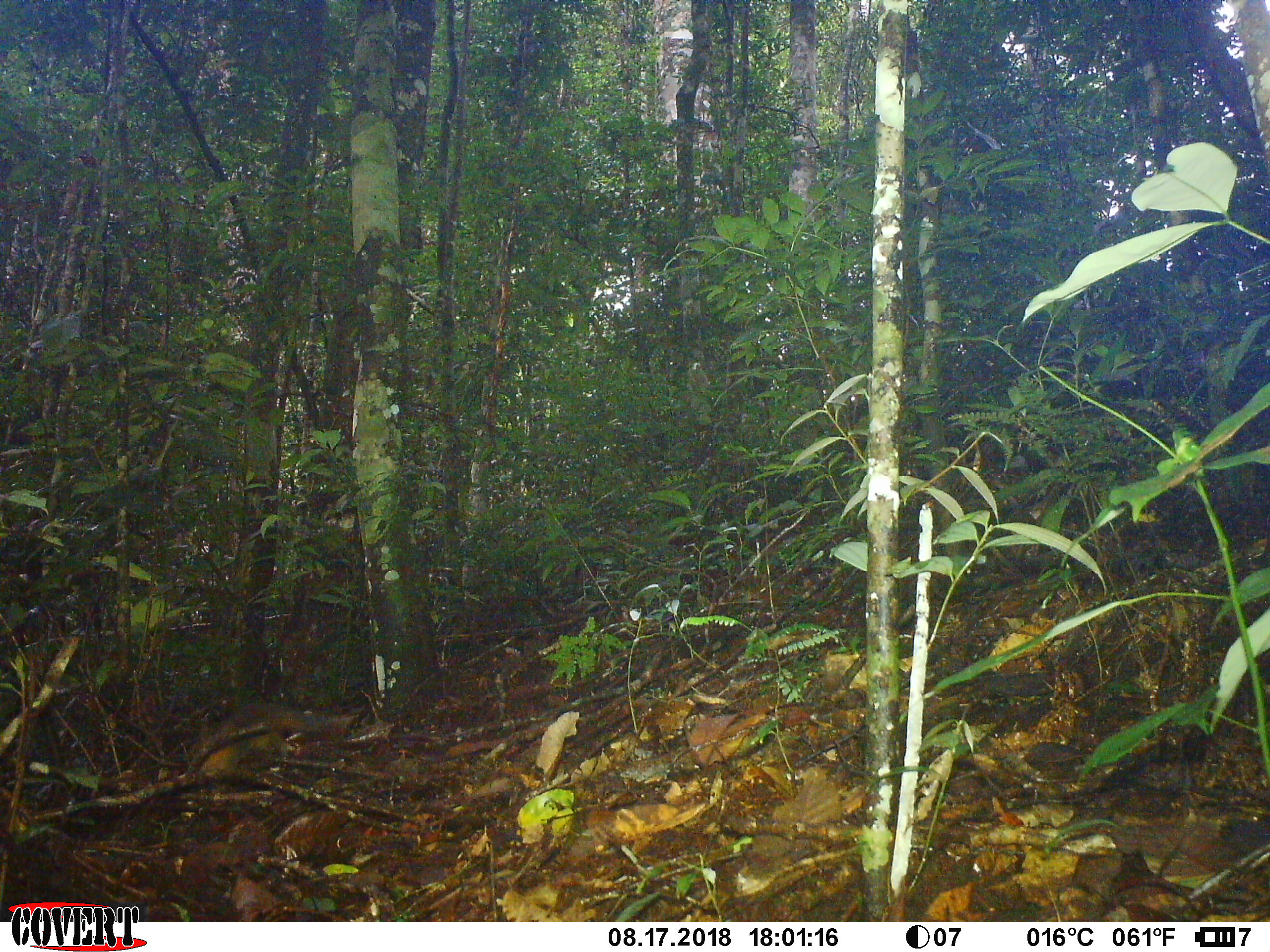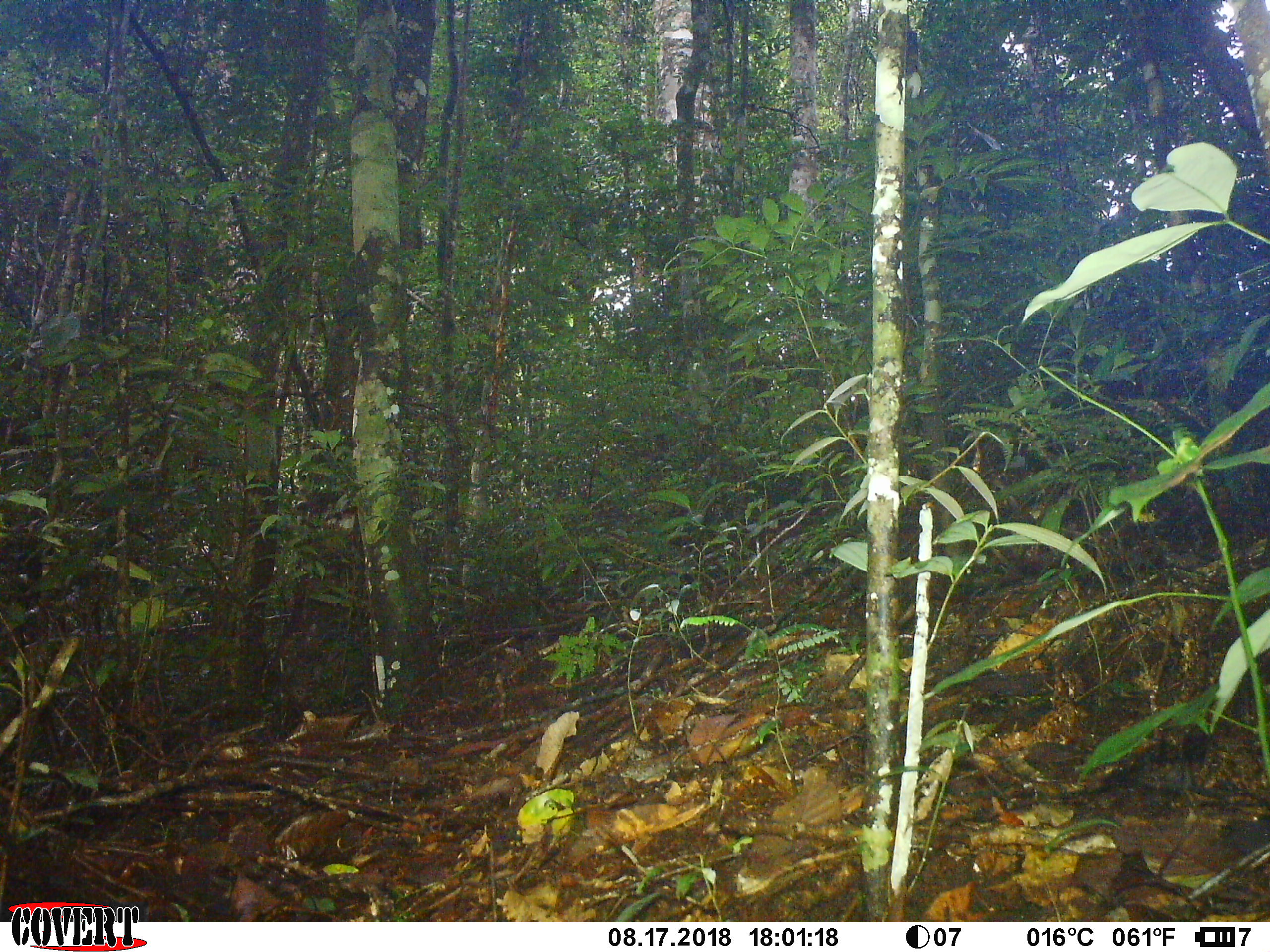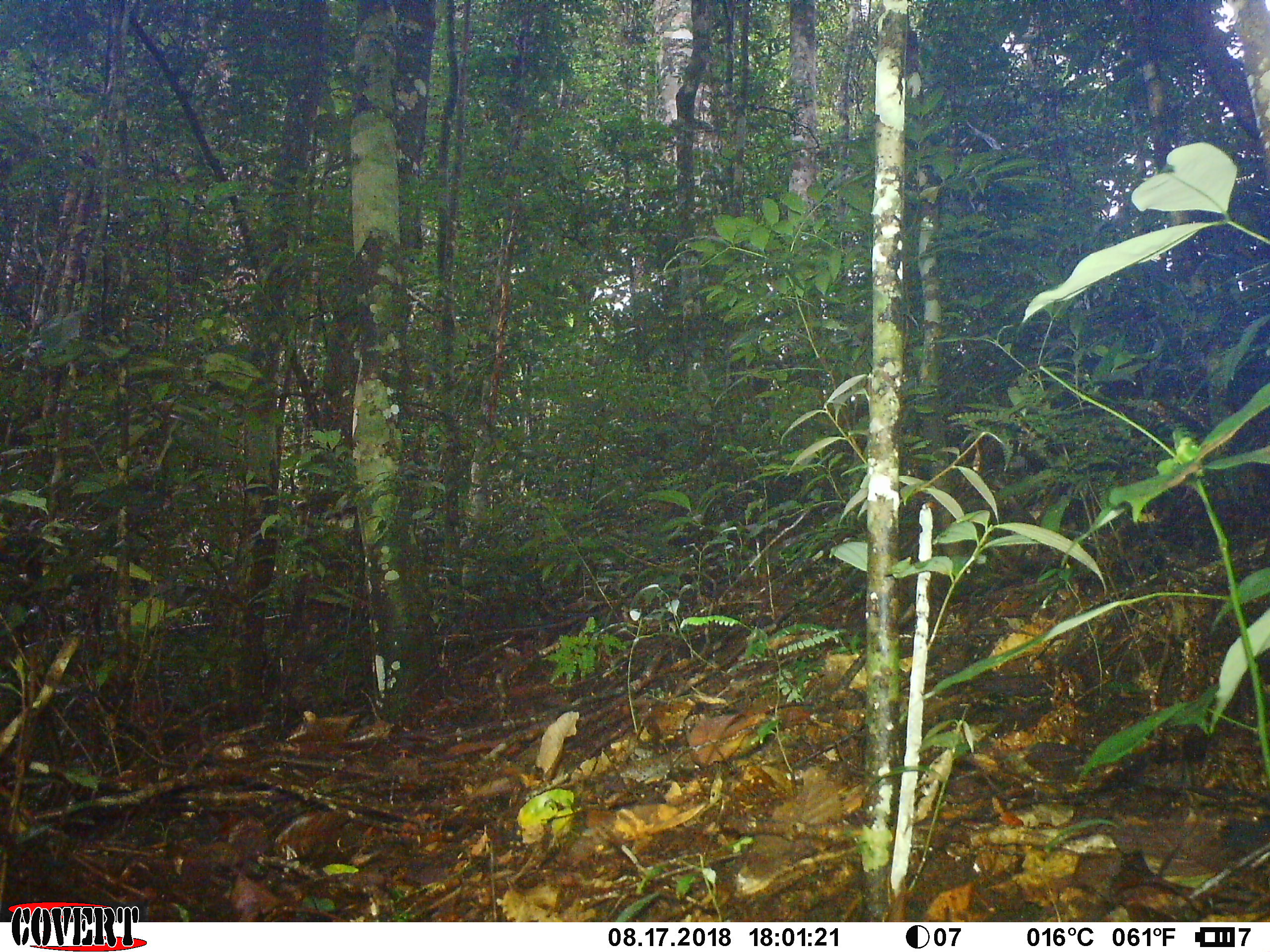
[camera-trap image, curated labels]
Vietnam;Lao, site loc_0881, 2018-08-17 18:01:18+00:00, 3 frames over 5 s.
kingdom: Animalia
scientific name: Animalia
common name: animal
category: unidentified animal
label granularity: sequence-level